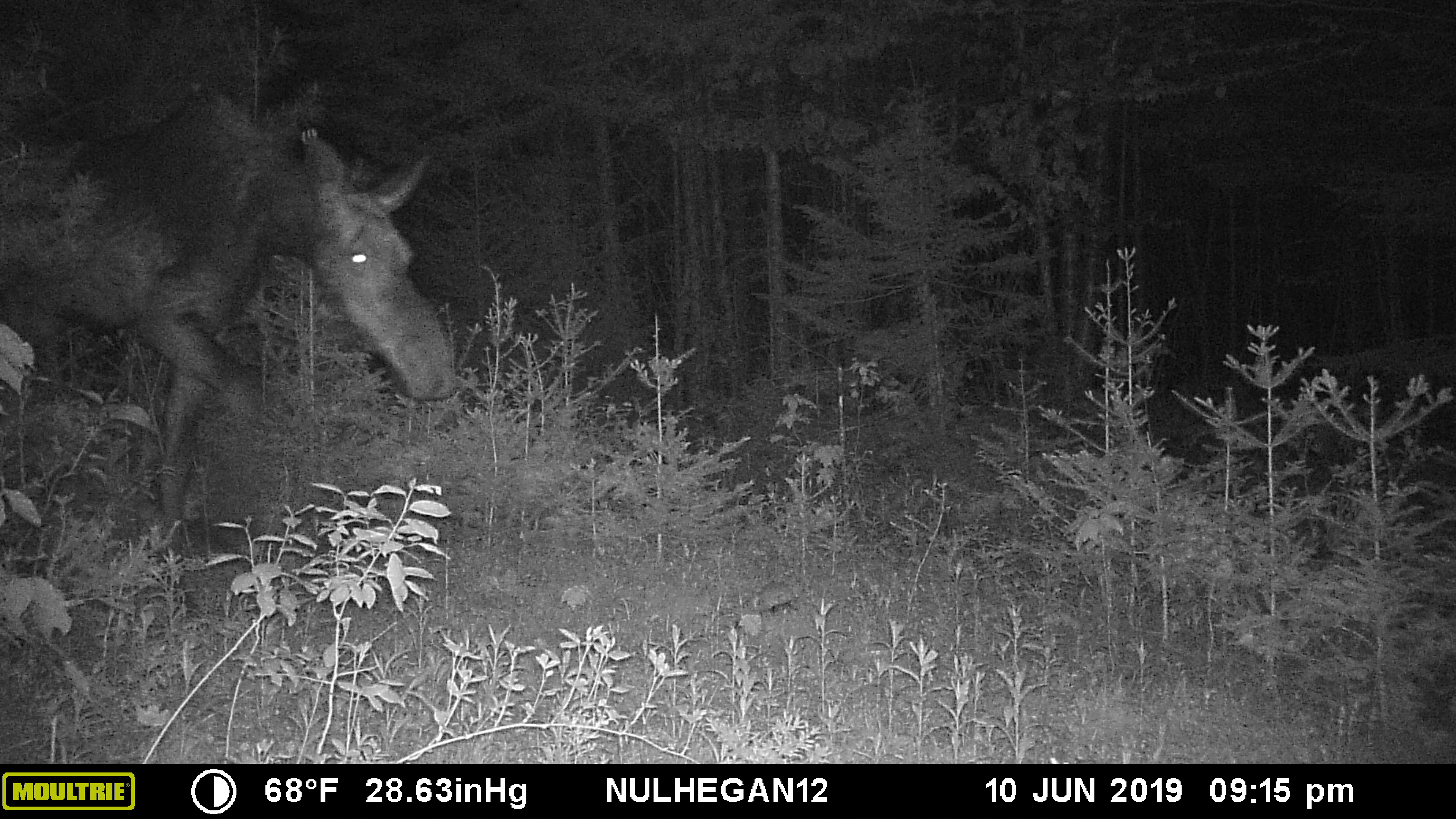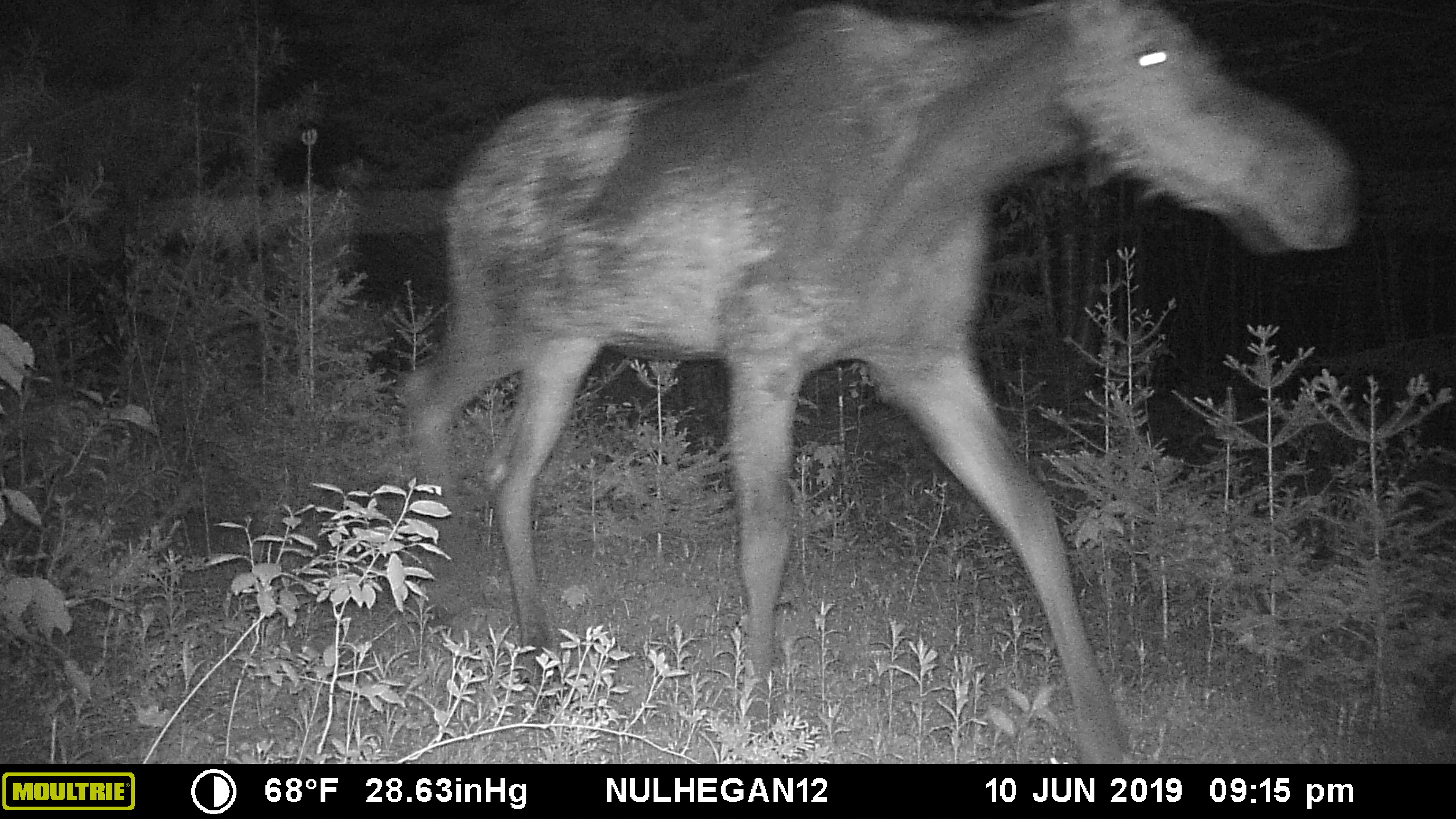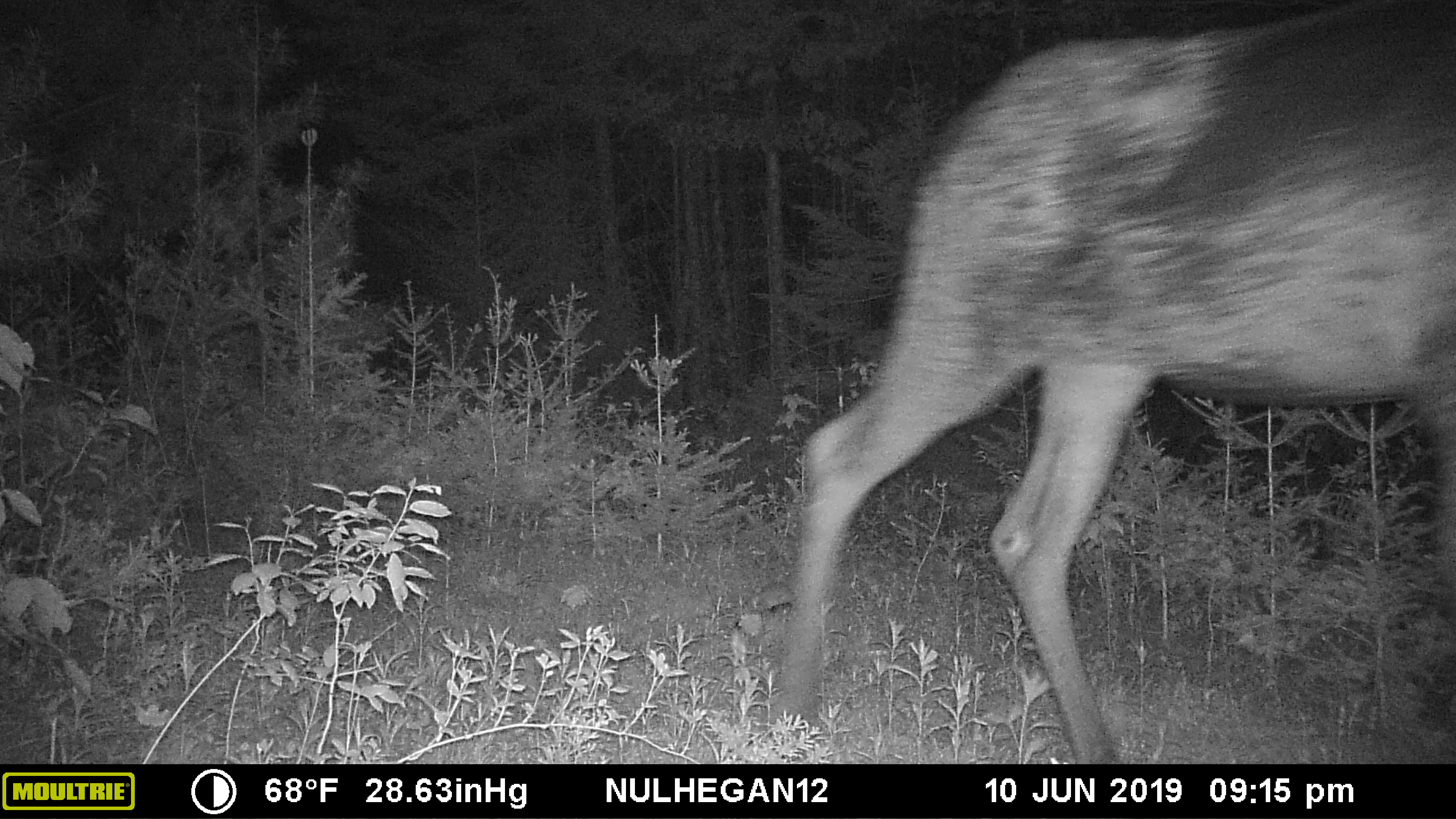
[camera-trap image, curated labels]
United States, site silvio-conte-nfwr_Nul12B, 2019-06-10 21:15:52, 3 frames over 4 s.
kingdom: Animalia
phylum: Chordata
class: Mammalia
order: Artiodactyla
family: Cervidae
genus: Alces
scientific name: Alces alces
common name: moose